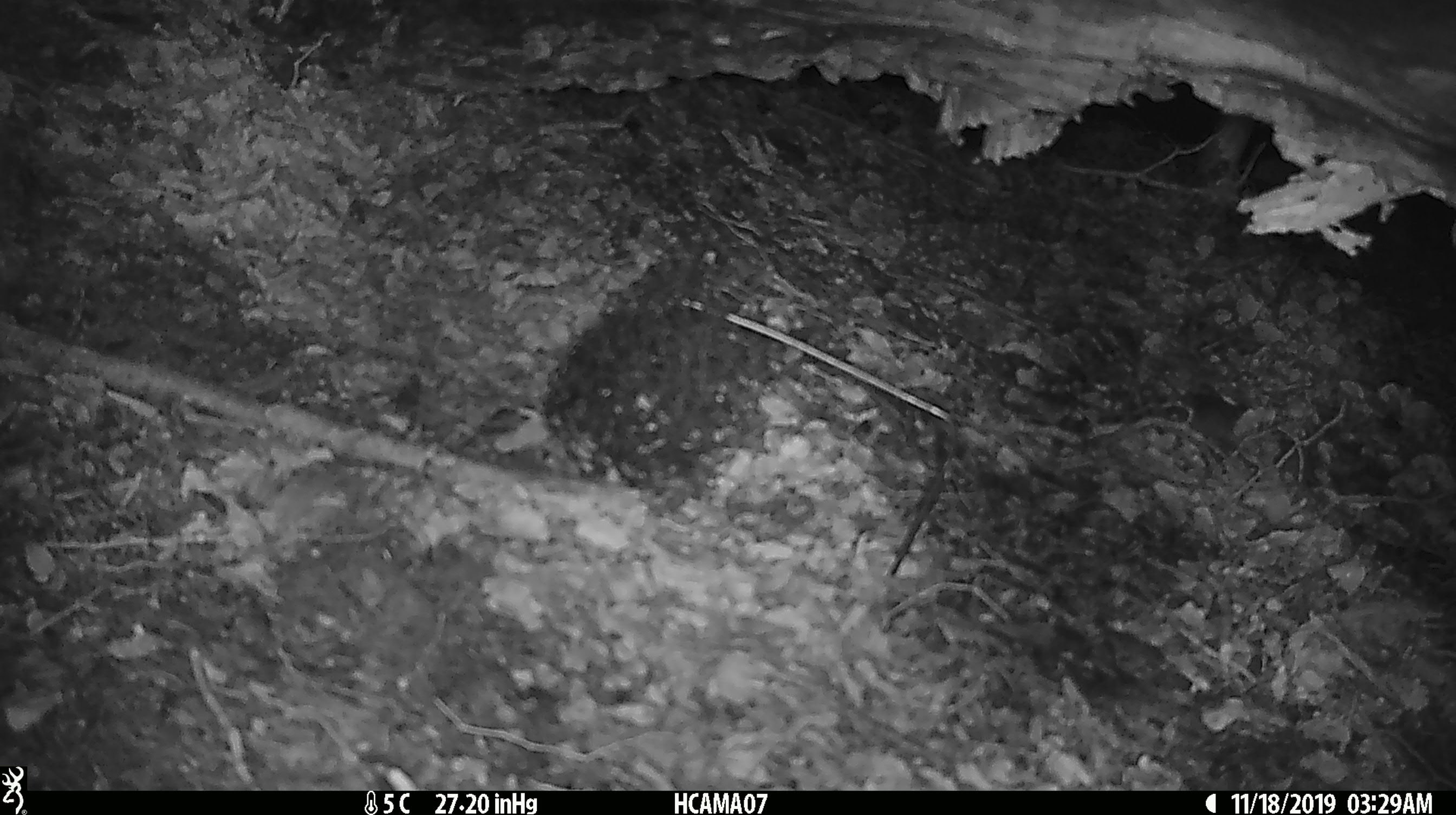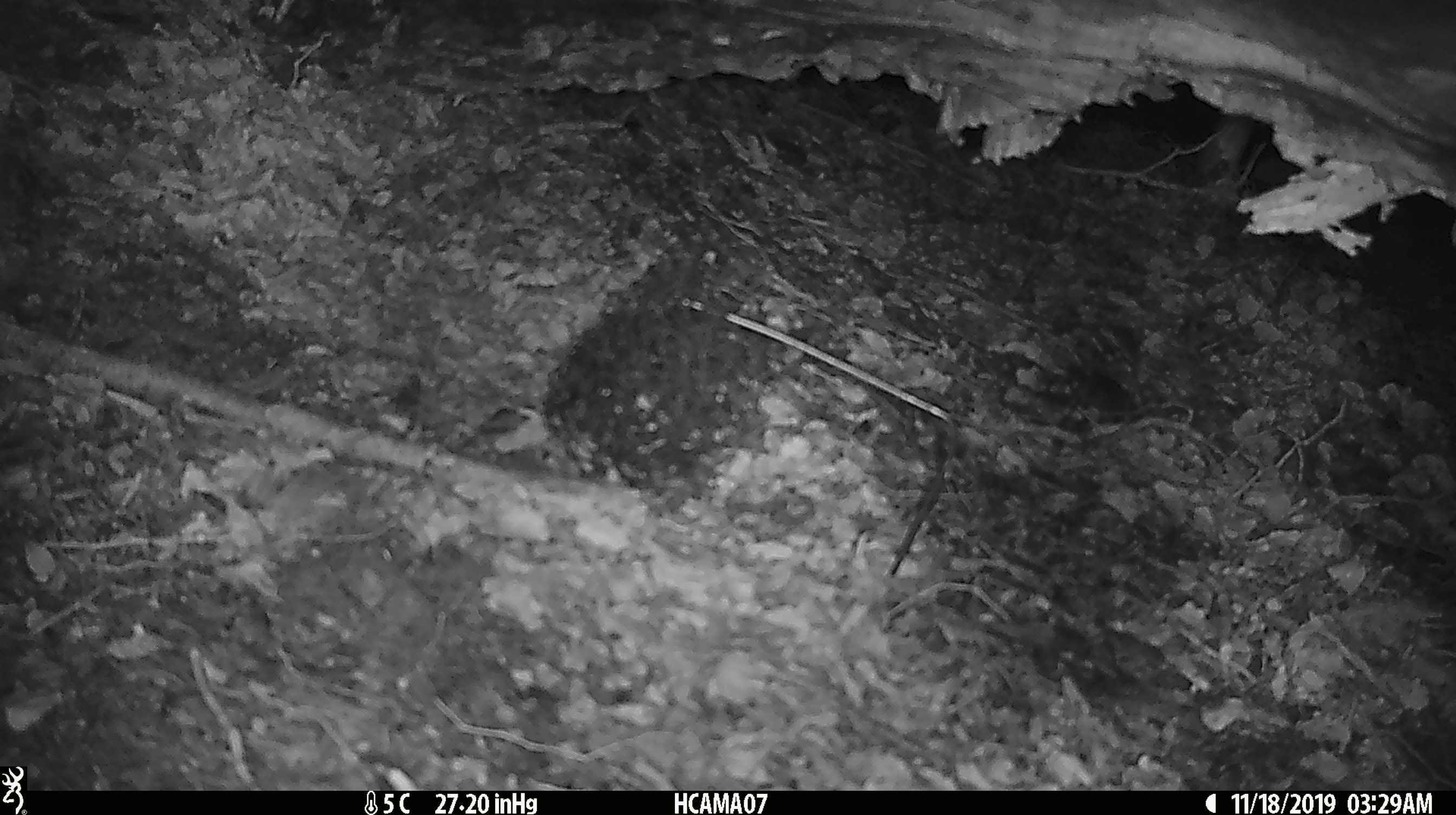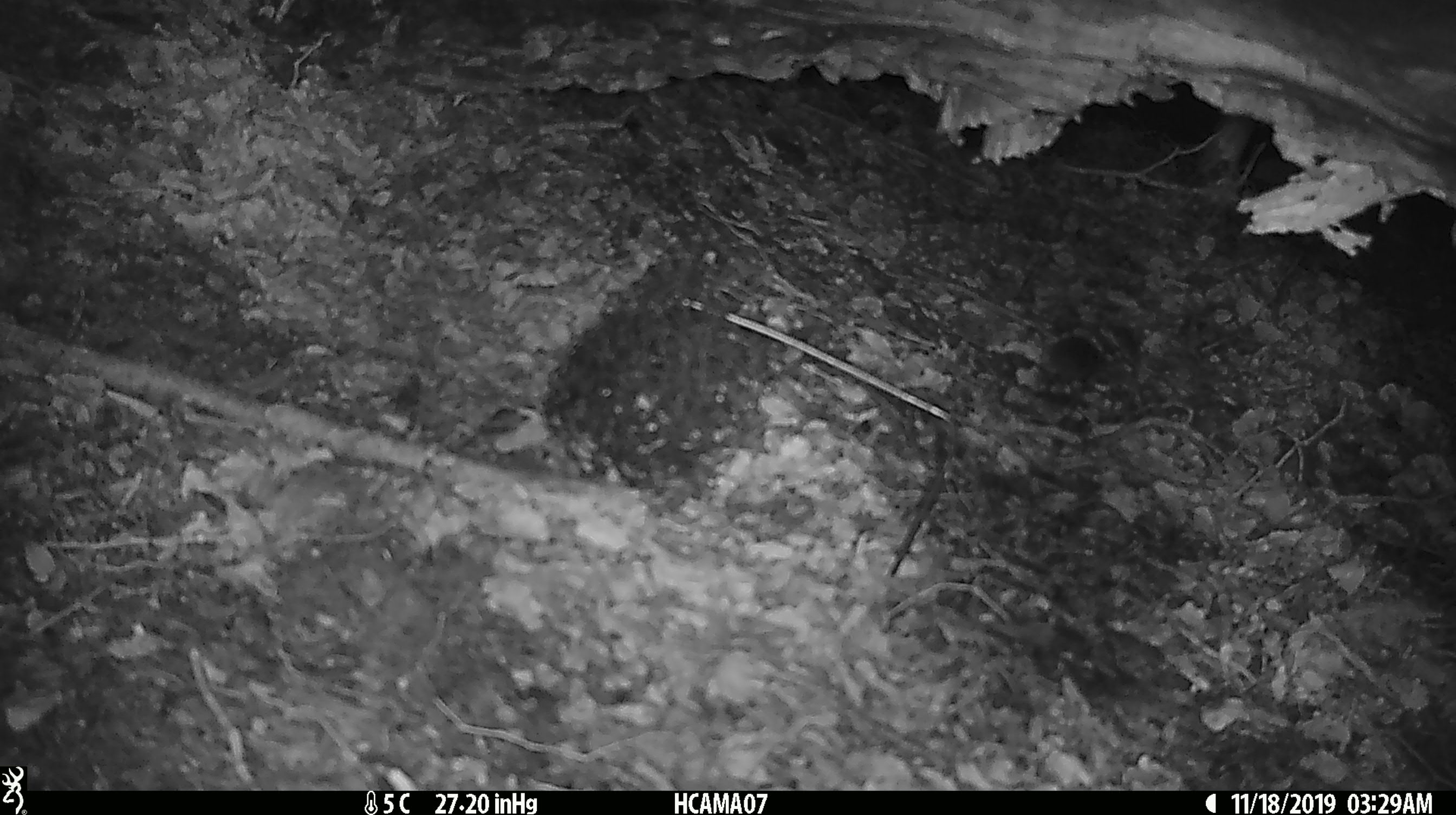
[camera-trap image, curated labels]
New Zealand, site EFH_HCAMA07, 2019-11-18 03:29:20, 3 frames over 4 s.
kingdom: Animalia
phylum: Chordata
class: Mammalia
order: Rodentia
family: Muridae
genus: Mus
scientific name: Mus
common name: mouse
Mouse (Mus).